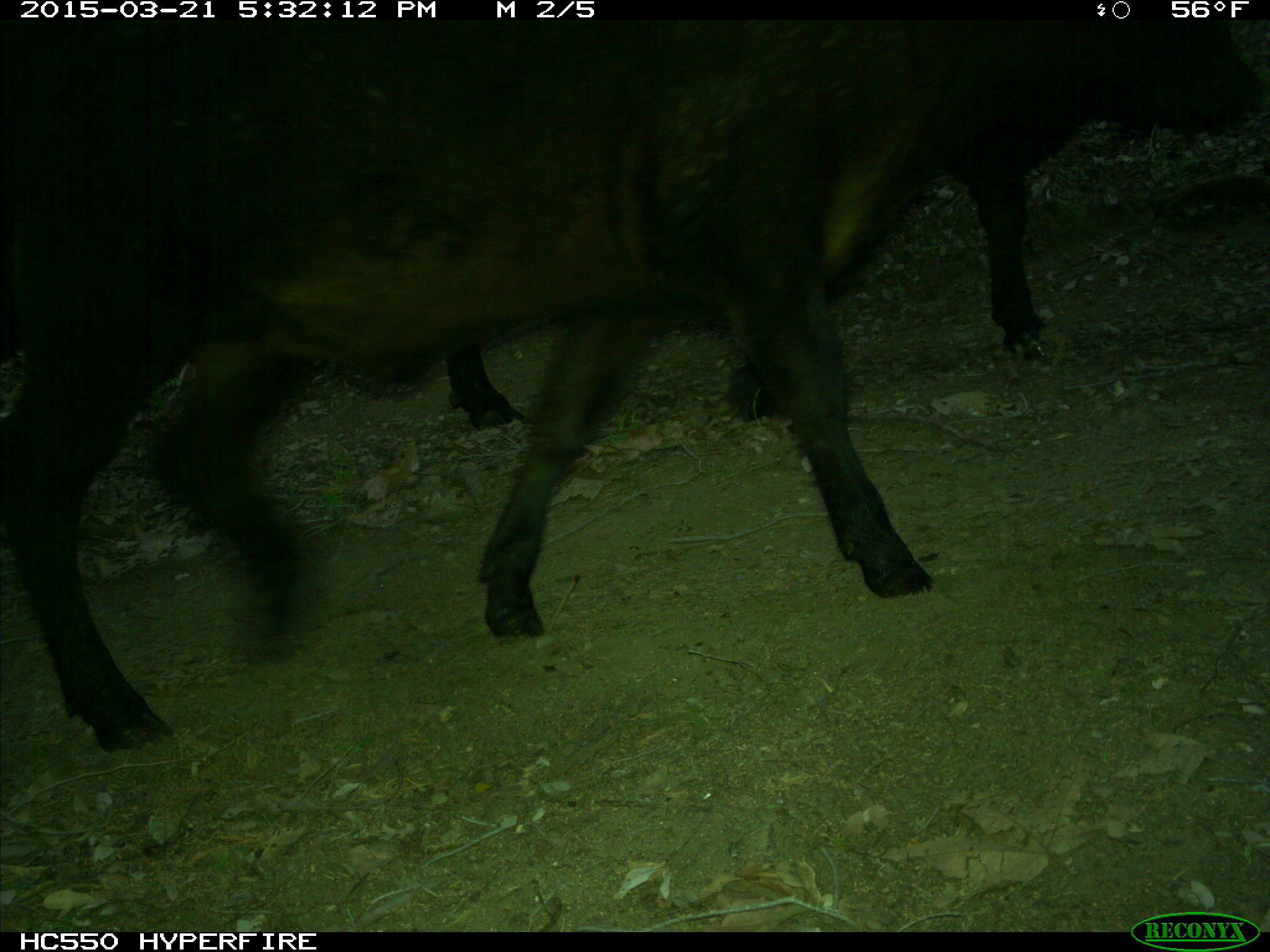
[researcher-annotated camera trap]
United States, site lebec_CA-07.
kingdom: Animalia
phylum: Chordata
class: Mammalia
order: Artiodactyla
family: Bovidae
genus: Bos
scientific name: Bos taurus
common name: domestic cow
Bos taurus (domestic cow).